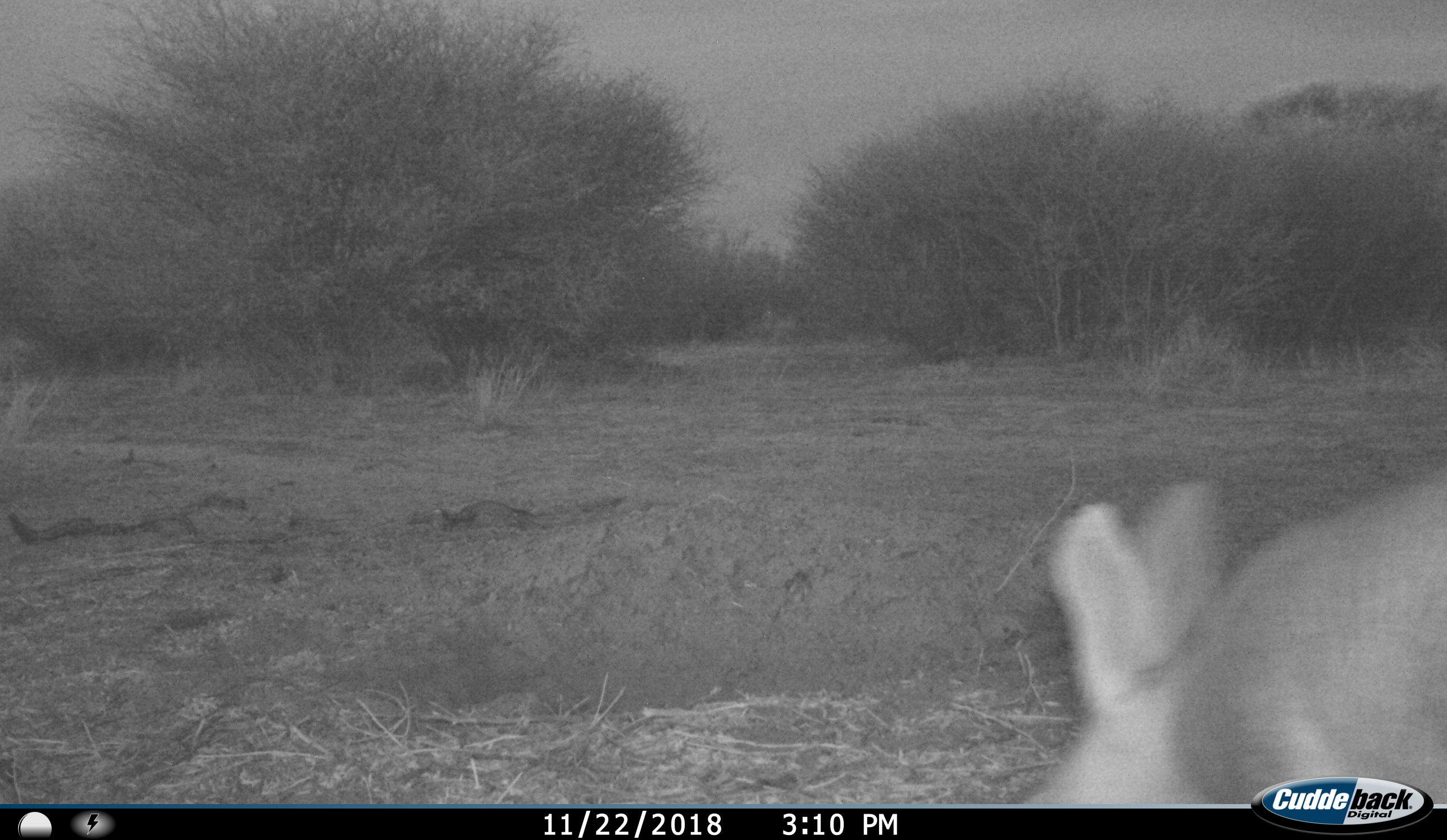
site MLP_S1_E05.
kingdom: Animalia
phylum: Chordata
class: Mammalia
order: Tubulidentata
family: Orycteropodidae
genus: Orycteropus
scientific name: Orycteropus afer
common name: aardvark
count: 1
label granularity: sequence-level